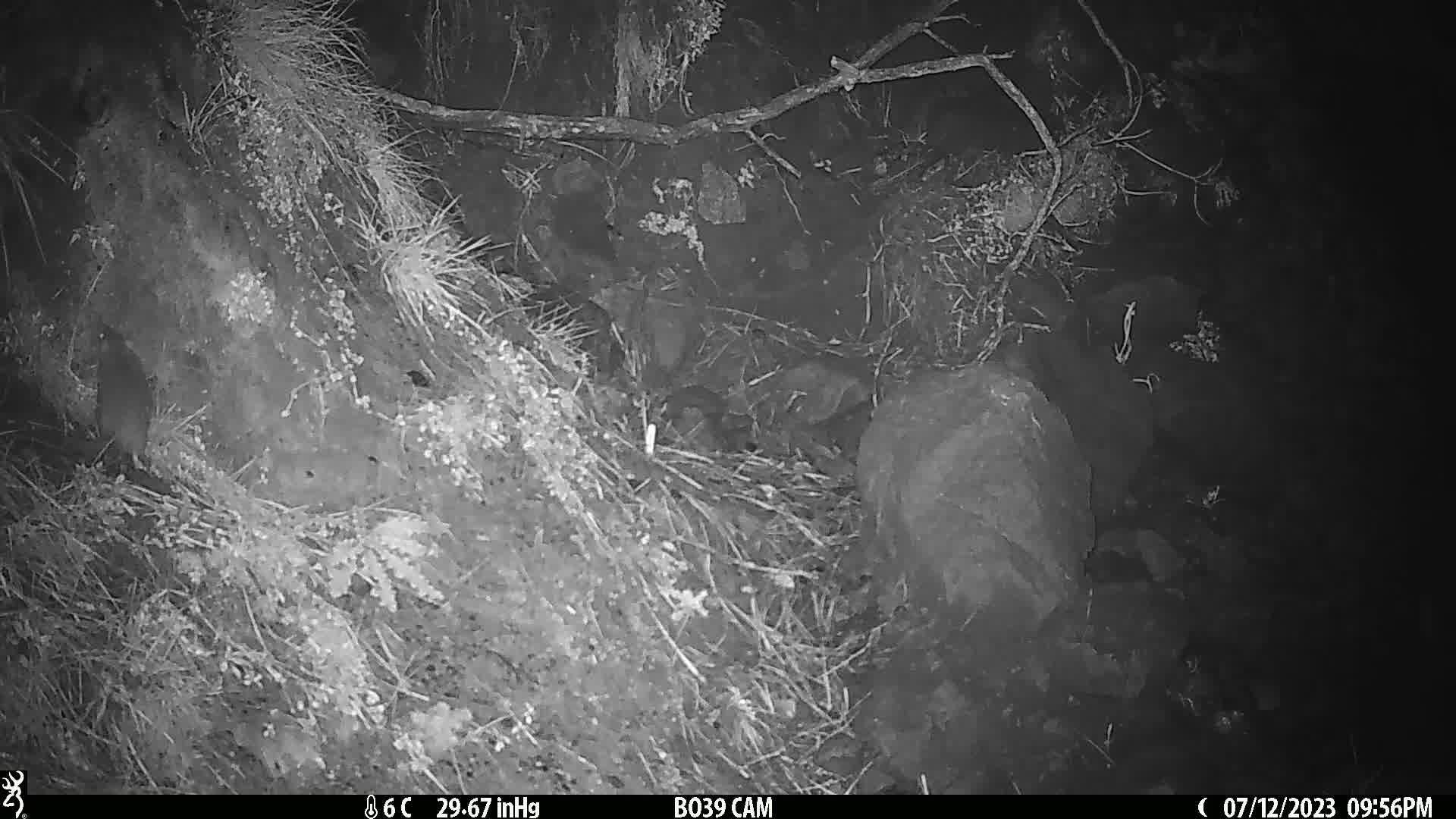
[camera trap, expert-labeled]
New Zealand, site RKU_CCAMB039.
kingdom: Animalia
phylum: Chordata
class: Mammalia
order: Rodentia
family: Muridae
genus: Rattus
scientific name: Rattus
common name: rat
Rat (Rattus).